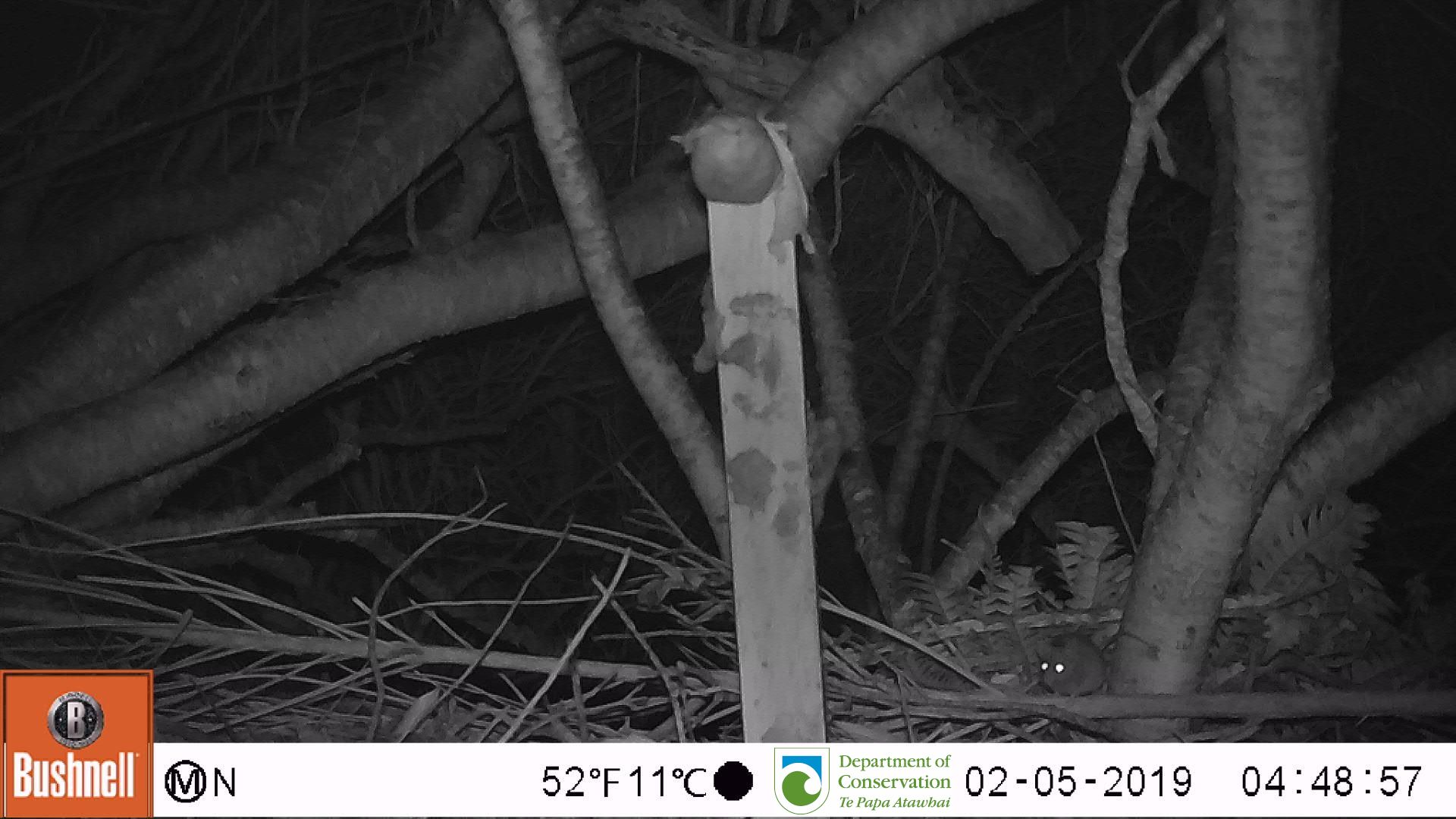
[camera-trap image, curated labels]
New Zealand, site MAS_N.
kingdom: Animalia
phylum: Chordata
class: Mammalia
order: Rodentia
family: Muridae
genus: Mus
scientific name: Mus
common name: mouse